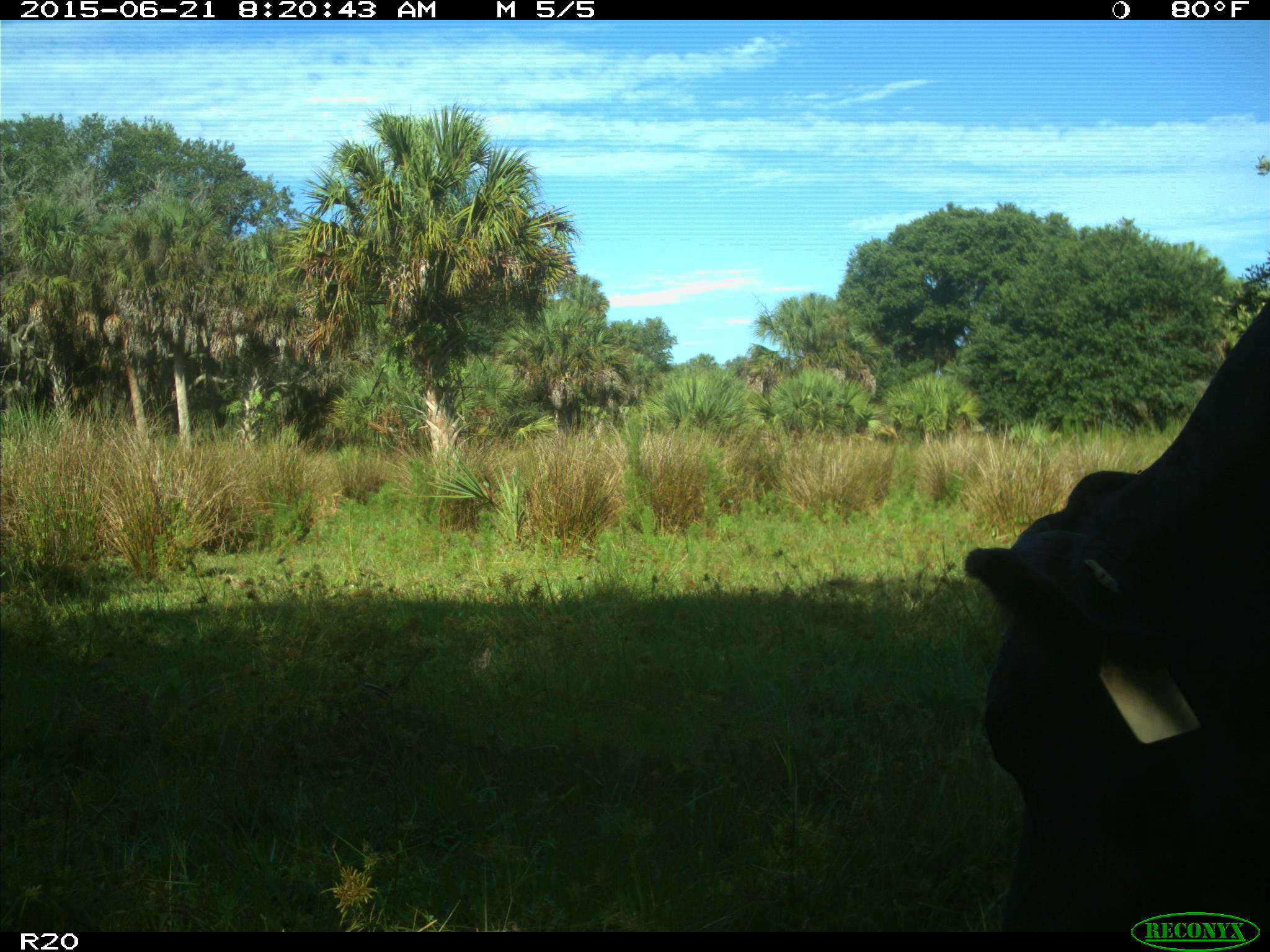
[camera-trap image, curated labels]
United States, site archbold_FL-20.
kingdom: Animalia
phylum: Chordata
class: Mammalia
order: Artiodactyla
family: Bovidae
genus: Bos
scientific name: Bos taurus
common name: domestic cow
Bos taurus (domestic cow).